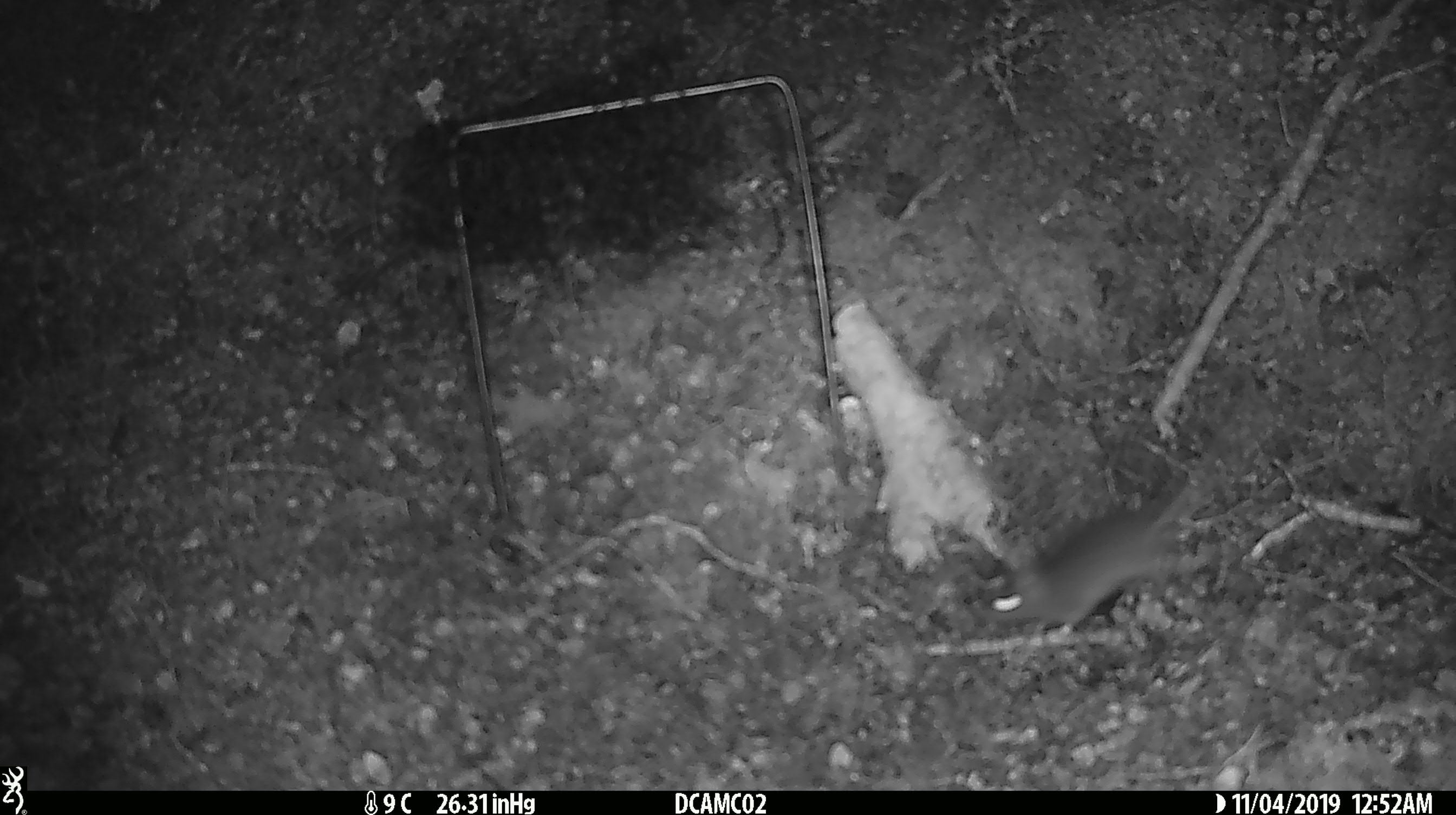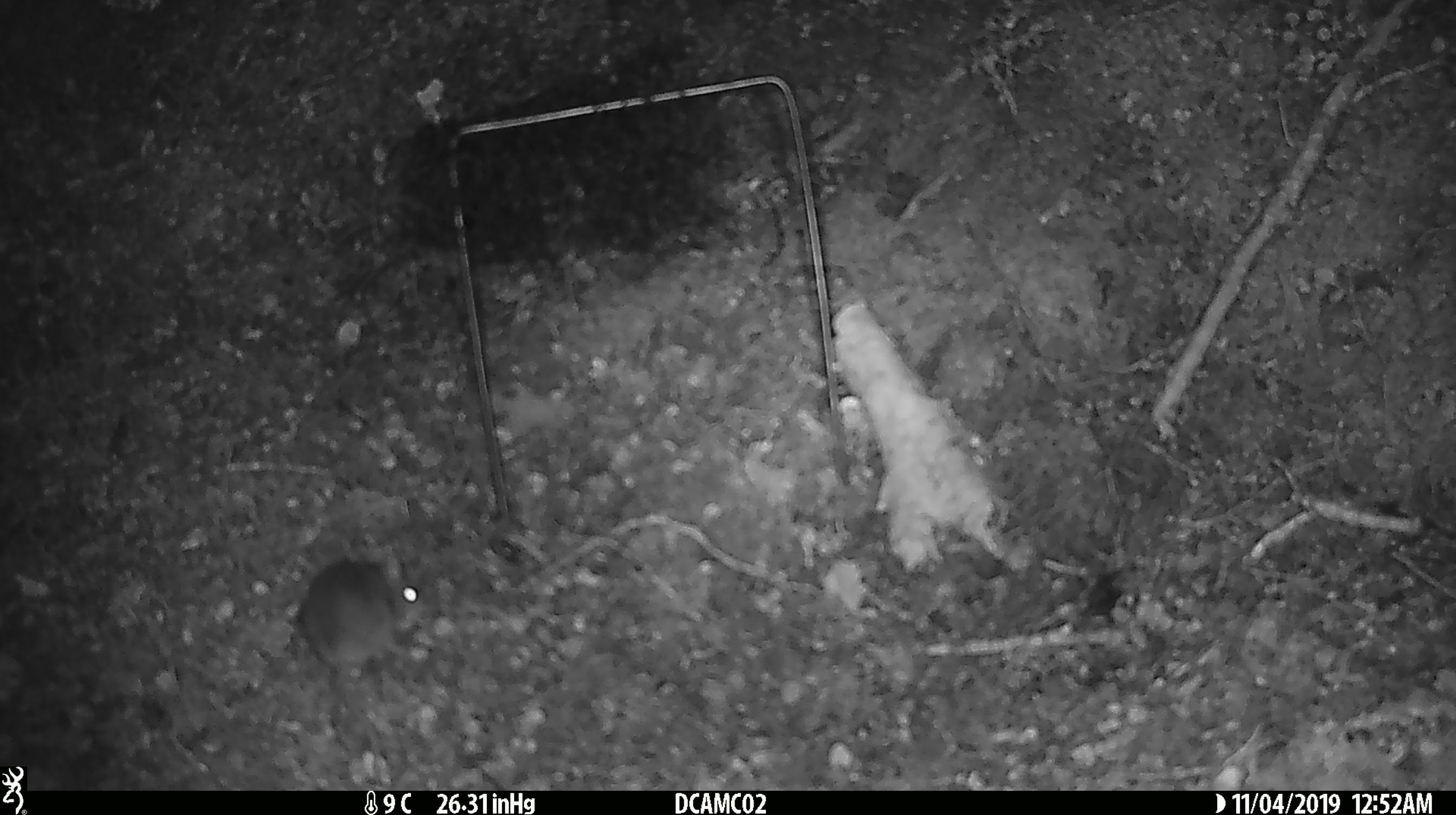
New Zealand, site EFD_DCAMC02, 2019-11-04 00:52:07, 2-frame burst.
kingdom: Animalia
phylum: Chordata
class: Mammalia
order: Rodentia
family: Muridae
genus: Mus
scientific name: Mus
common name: mouse